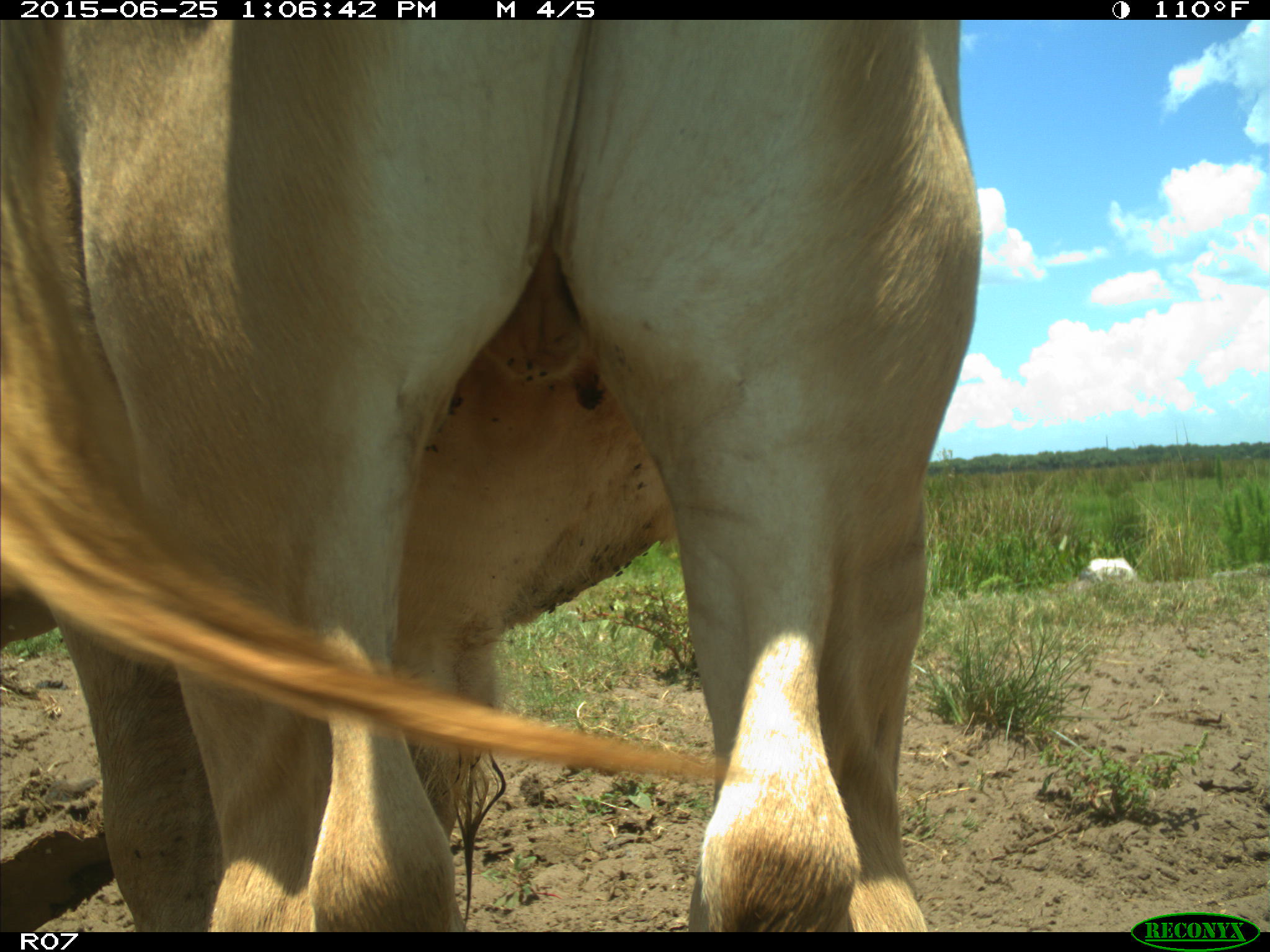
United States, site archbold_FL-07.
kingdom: Animalia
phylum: Chordata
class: Mammalia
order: Artiodactyla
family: Bovidae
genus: Bos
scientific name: Bos taurus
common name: domestic cow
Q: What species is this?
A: Bos taurus (domestic cow).